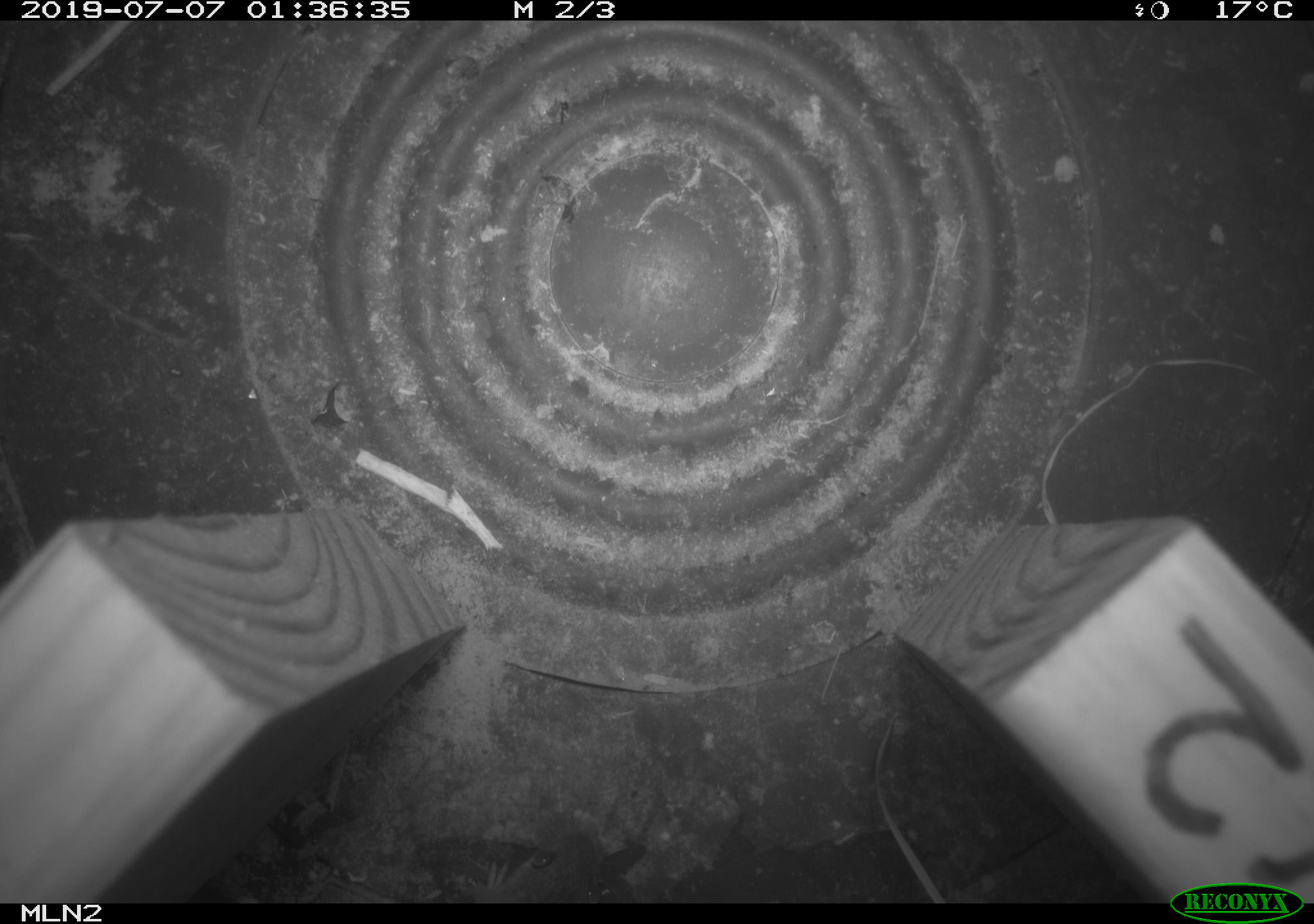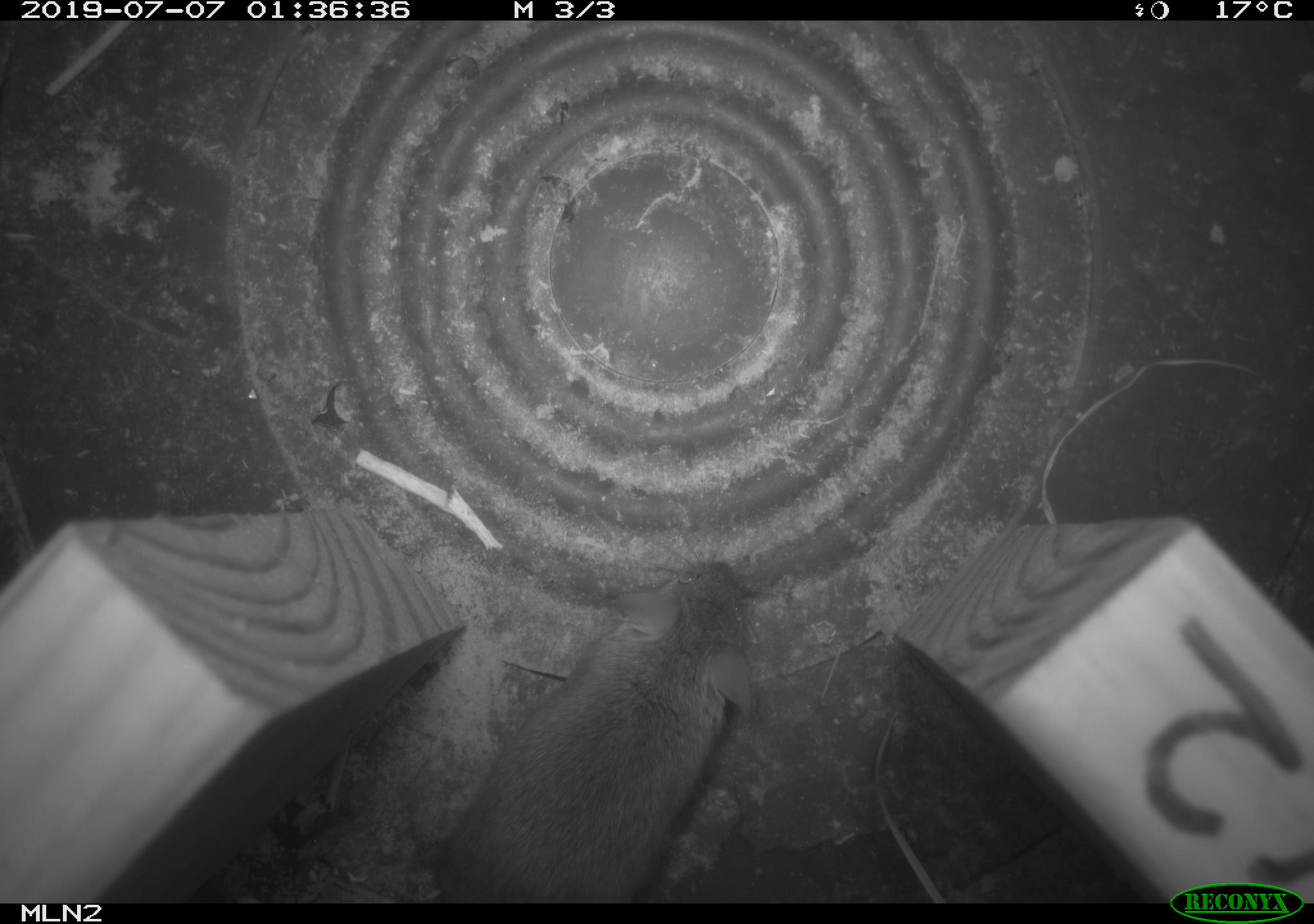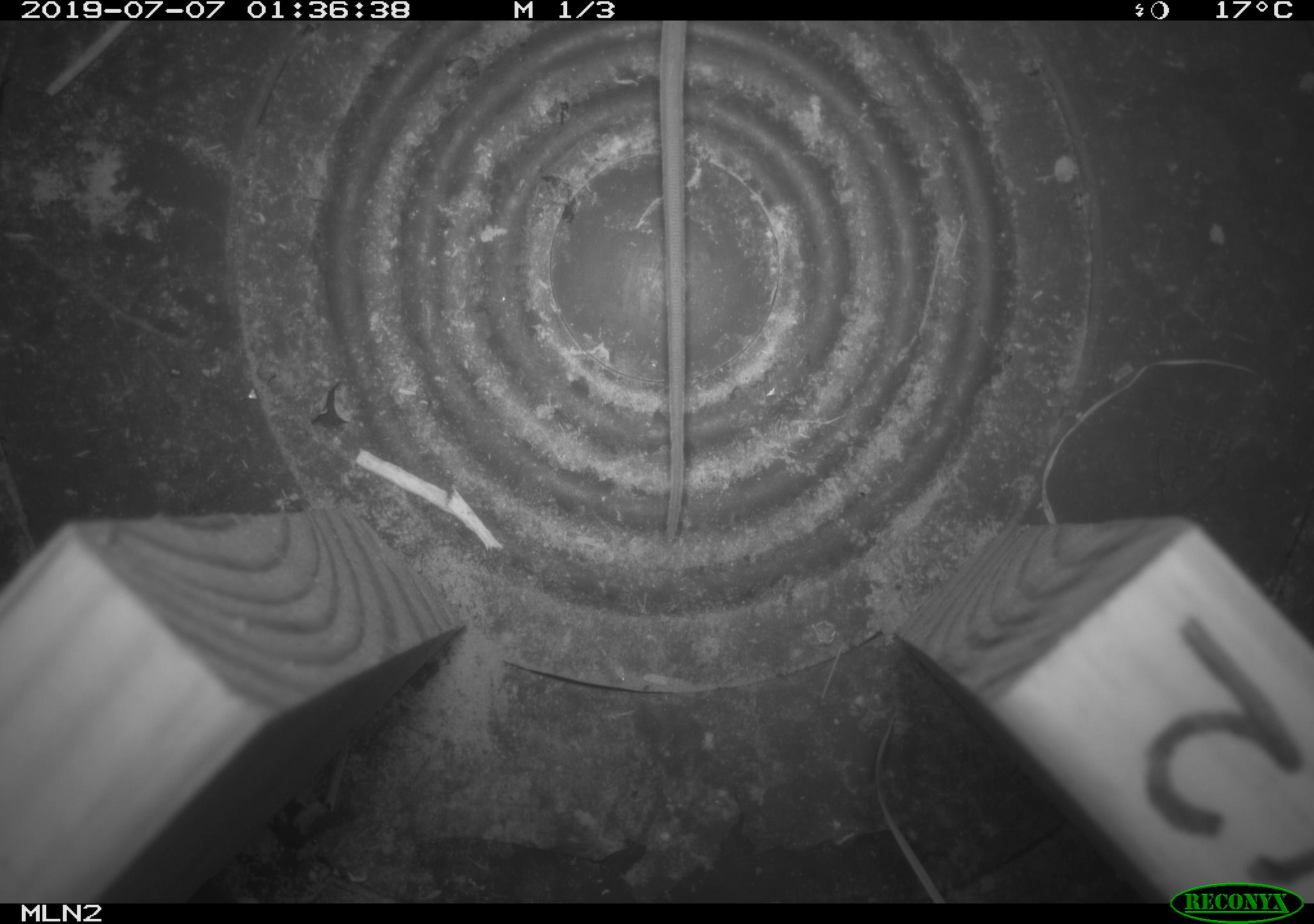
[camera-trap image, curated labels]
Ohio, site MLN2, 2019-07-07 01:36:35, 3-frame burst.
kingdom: Animalia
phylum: Chordata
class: Mammalia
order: Rodentia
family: Cricetidae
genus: Peromyscus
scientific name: Peromyscus leucopus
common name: white-footed mouse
White-footed mouse (Peromyscus leucopus).